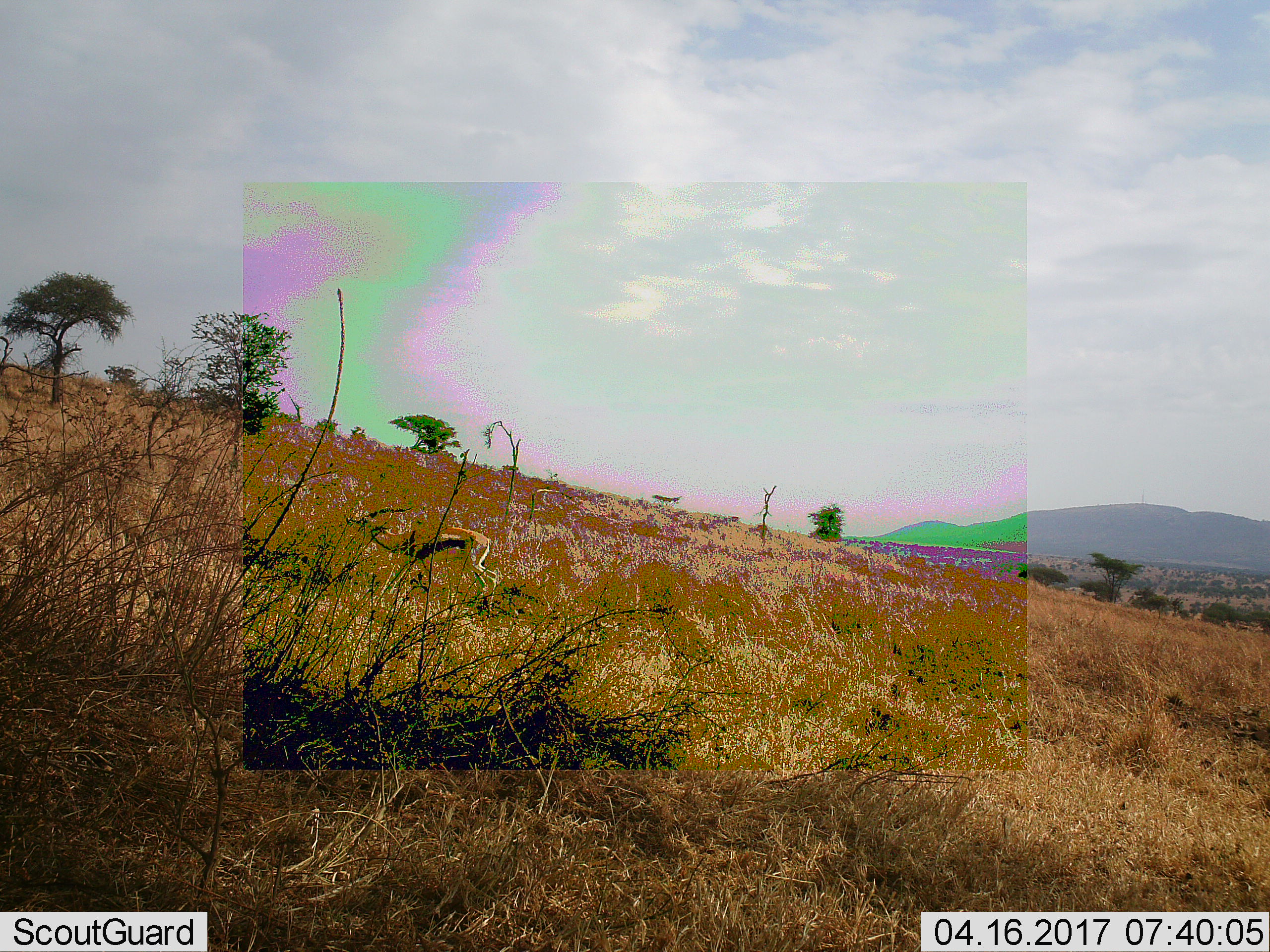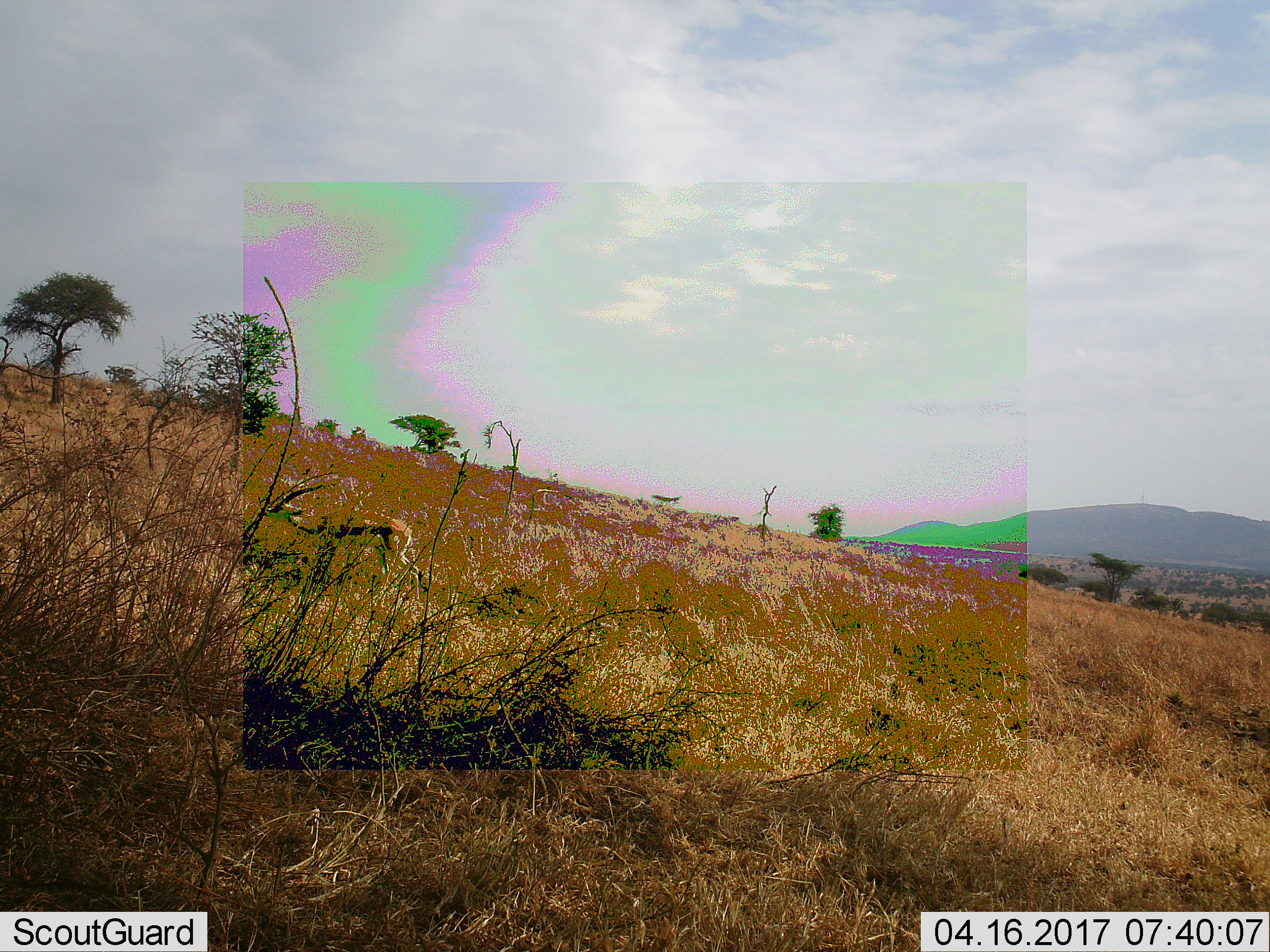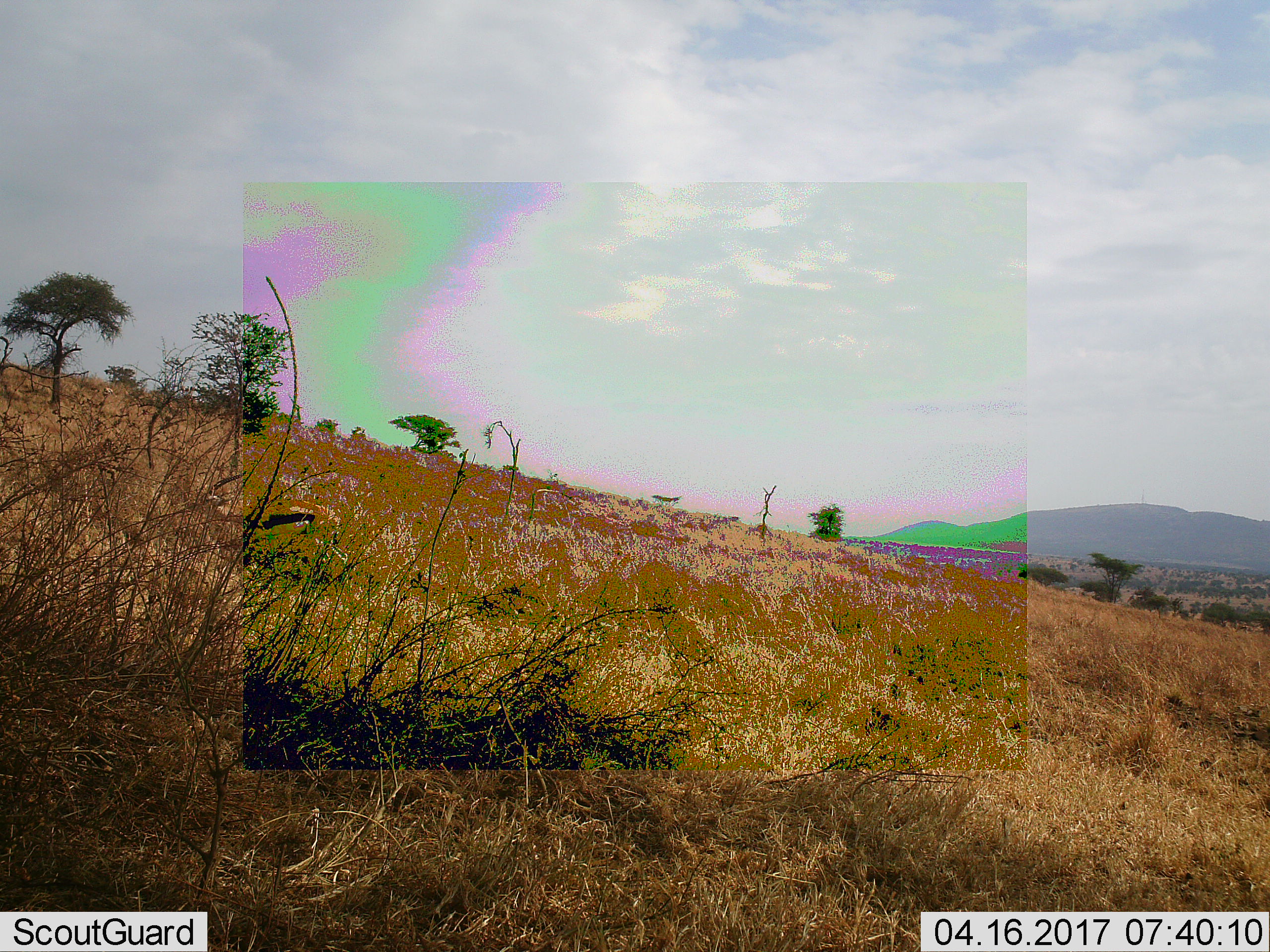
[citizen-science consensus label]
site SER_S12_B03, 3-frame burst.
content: unidentified animal